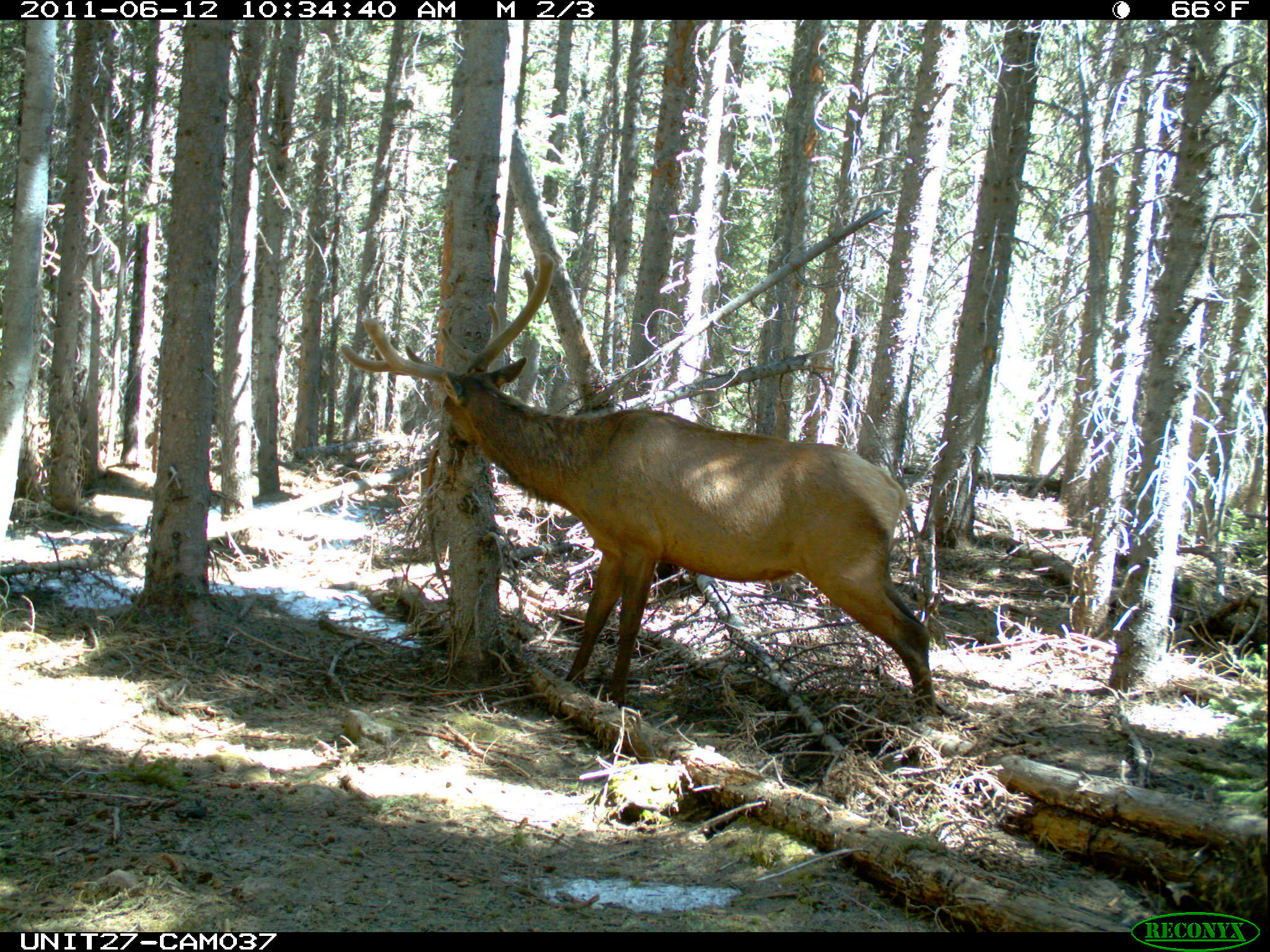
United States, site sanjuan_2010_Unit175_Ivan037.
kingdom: Animalia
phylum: Chordata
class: Mammalia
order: Artiodactyla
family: Cervidae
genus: Cervus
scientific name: Cervus elaphus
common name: red deer